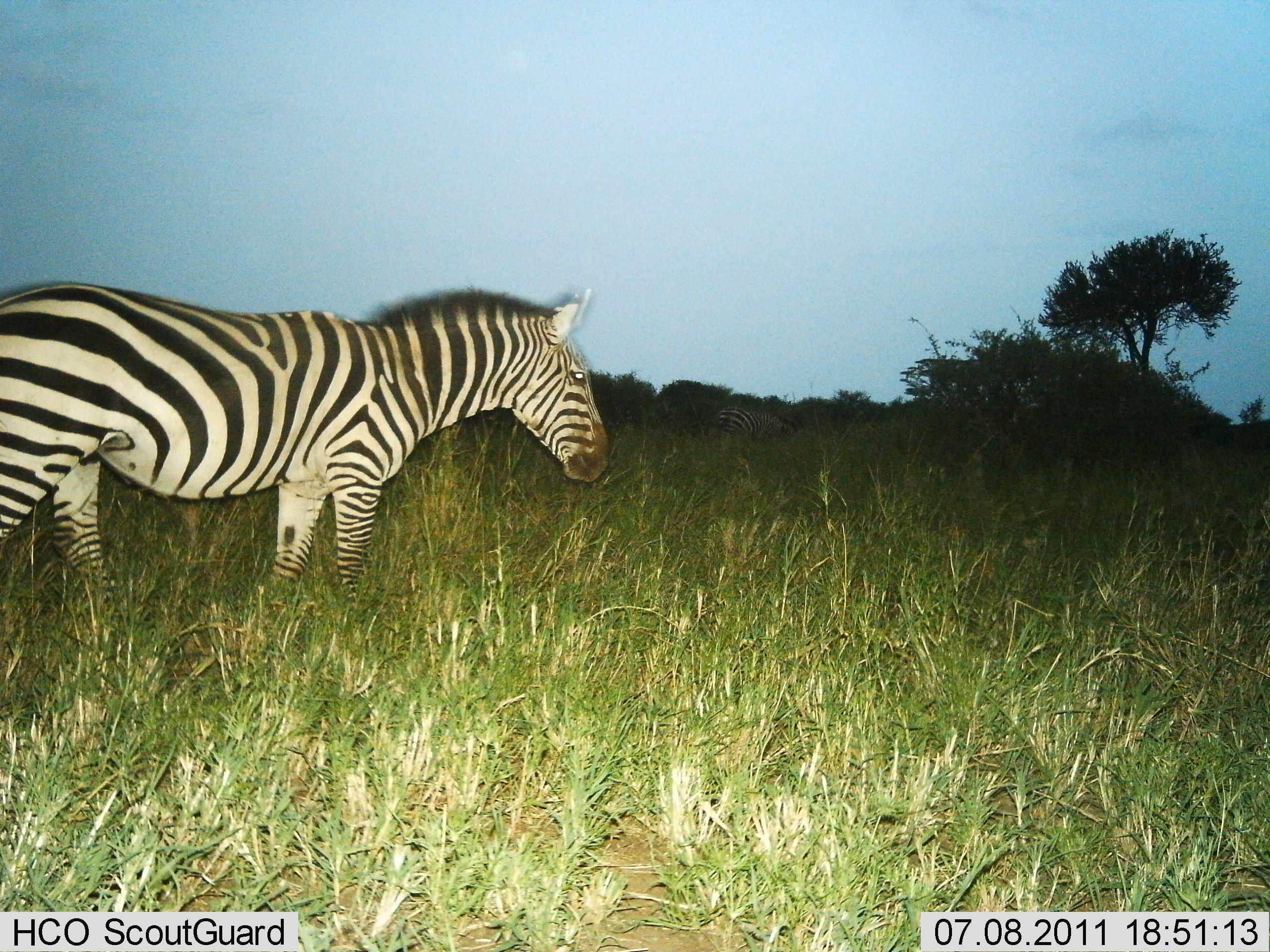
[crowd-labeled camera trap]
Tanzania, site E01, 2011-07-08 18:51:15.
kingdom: Animalia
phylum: Chordata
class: Mammalia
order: Perissodactyla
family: Equidae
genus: Equus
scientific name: Equus quagga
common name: plains zebra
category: zebra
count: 2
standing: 77%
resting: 0%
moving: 23%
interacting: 0%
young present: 0%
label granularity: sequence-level